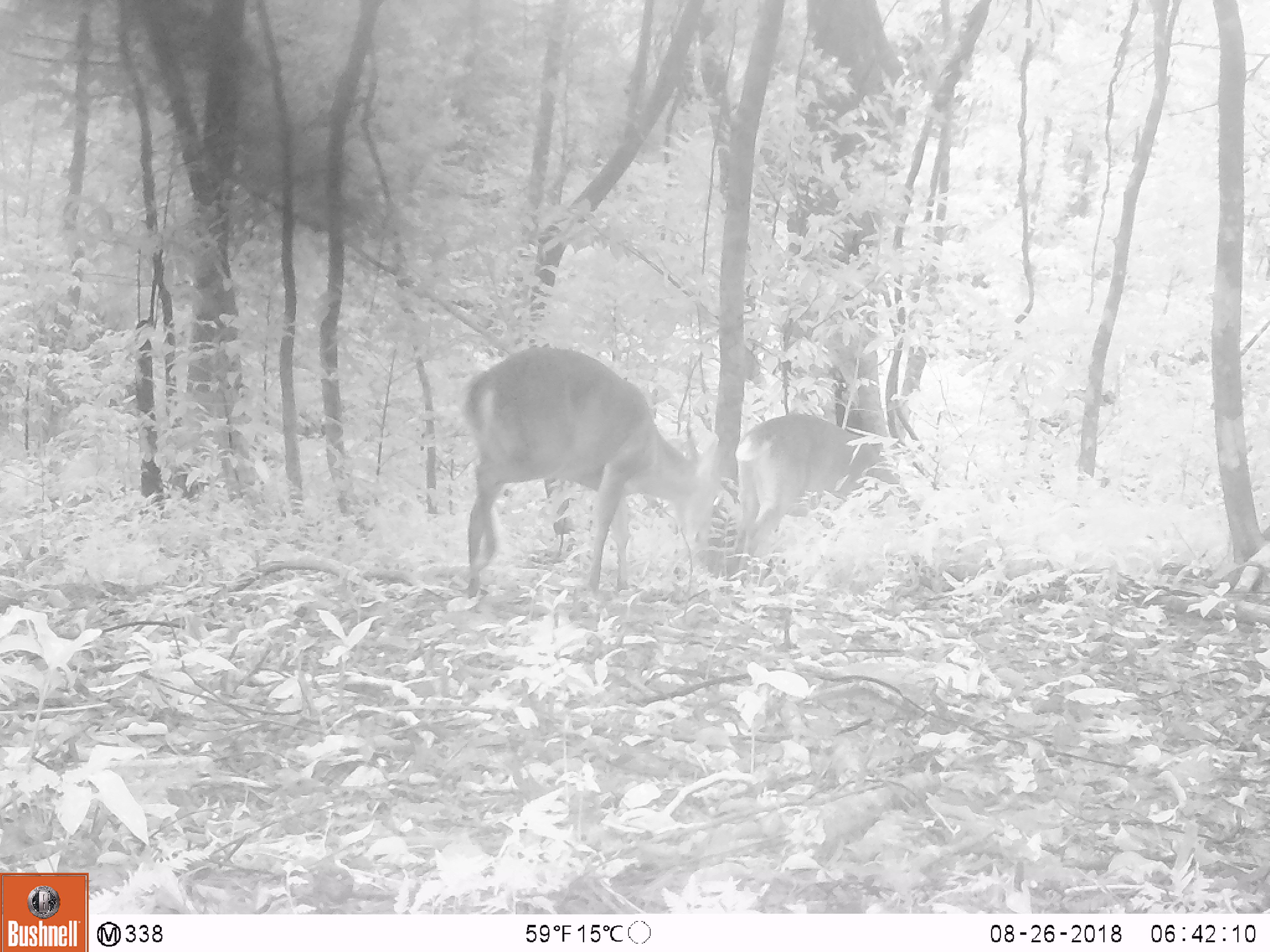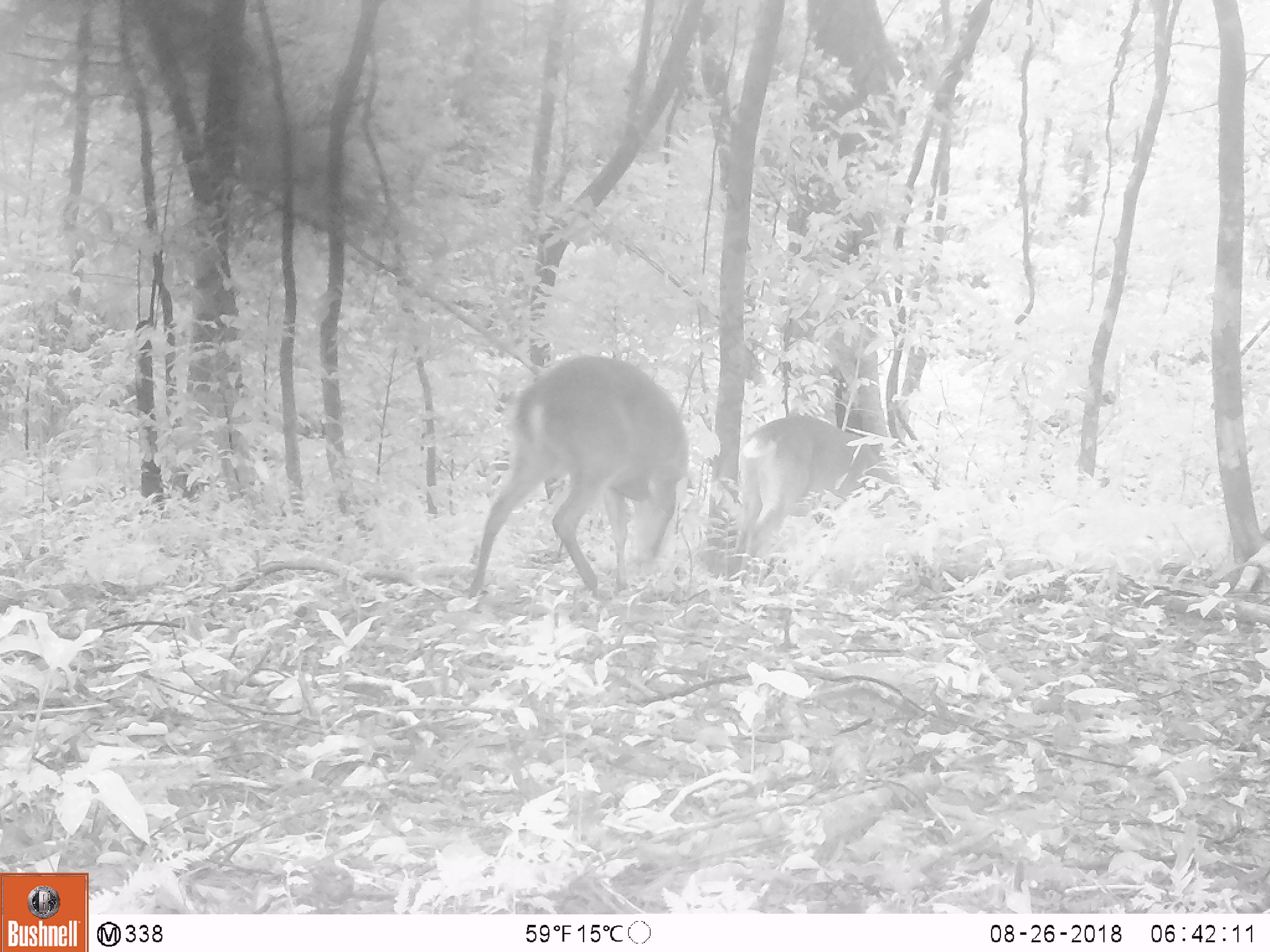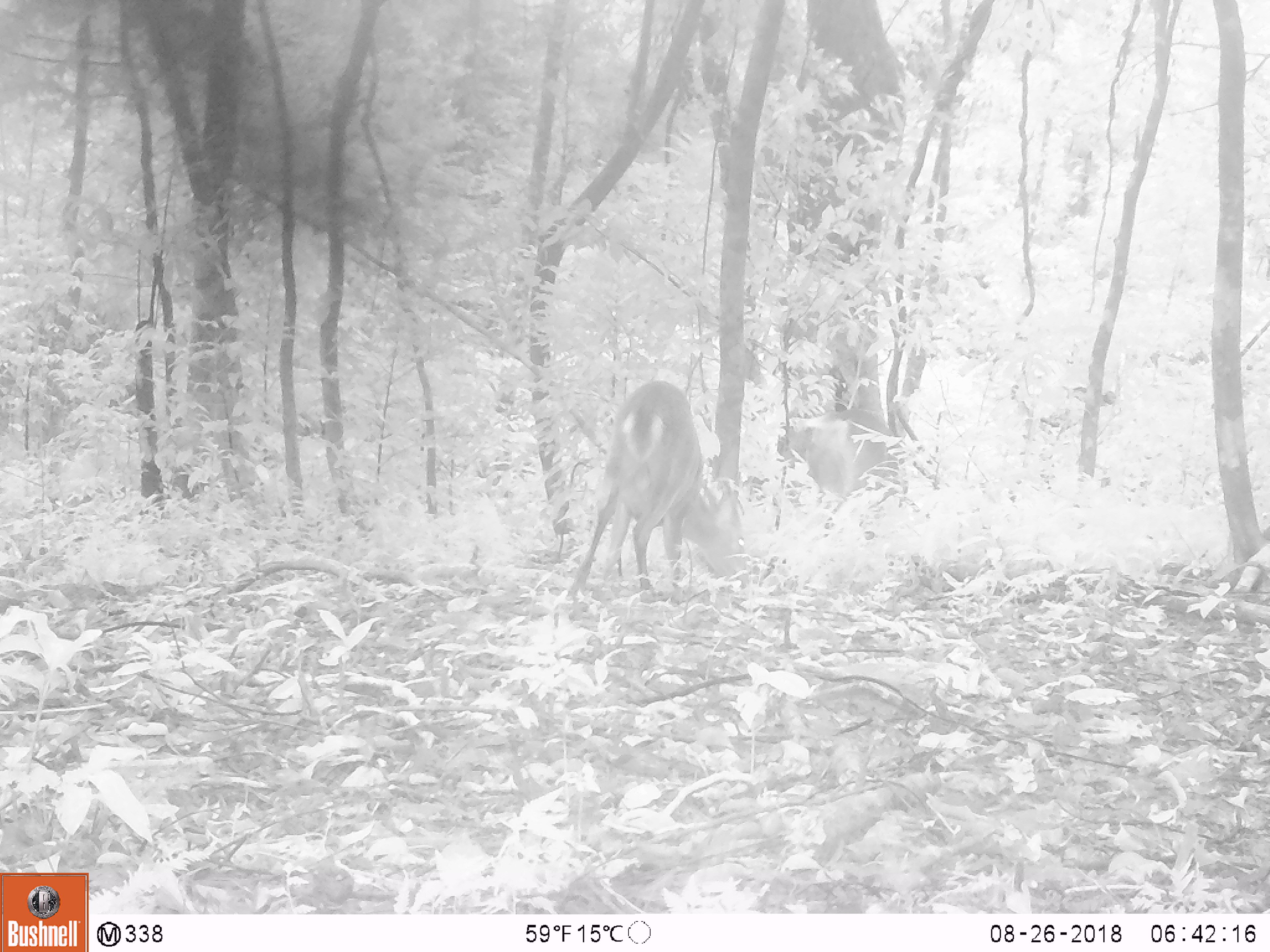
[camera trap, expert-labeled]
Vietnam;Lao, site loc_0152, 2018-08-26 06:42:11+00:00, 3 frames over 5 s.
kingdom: Animalia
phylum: Chordata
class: Mammalia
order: Artiodactyla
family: Cervidae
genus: Muntiacus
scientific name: Muntiacus vuquangensis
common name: large-antlered muntjac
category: large antlered muntjac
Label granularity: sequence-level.